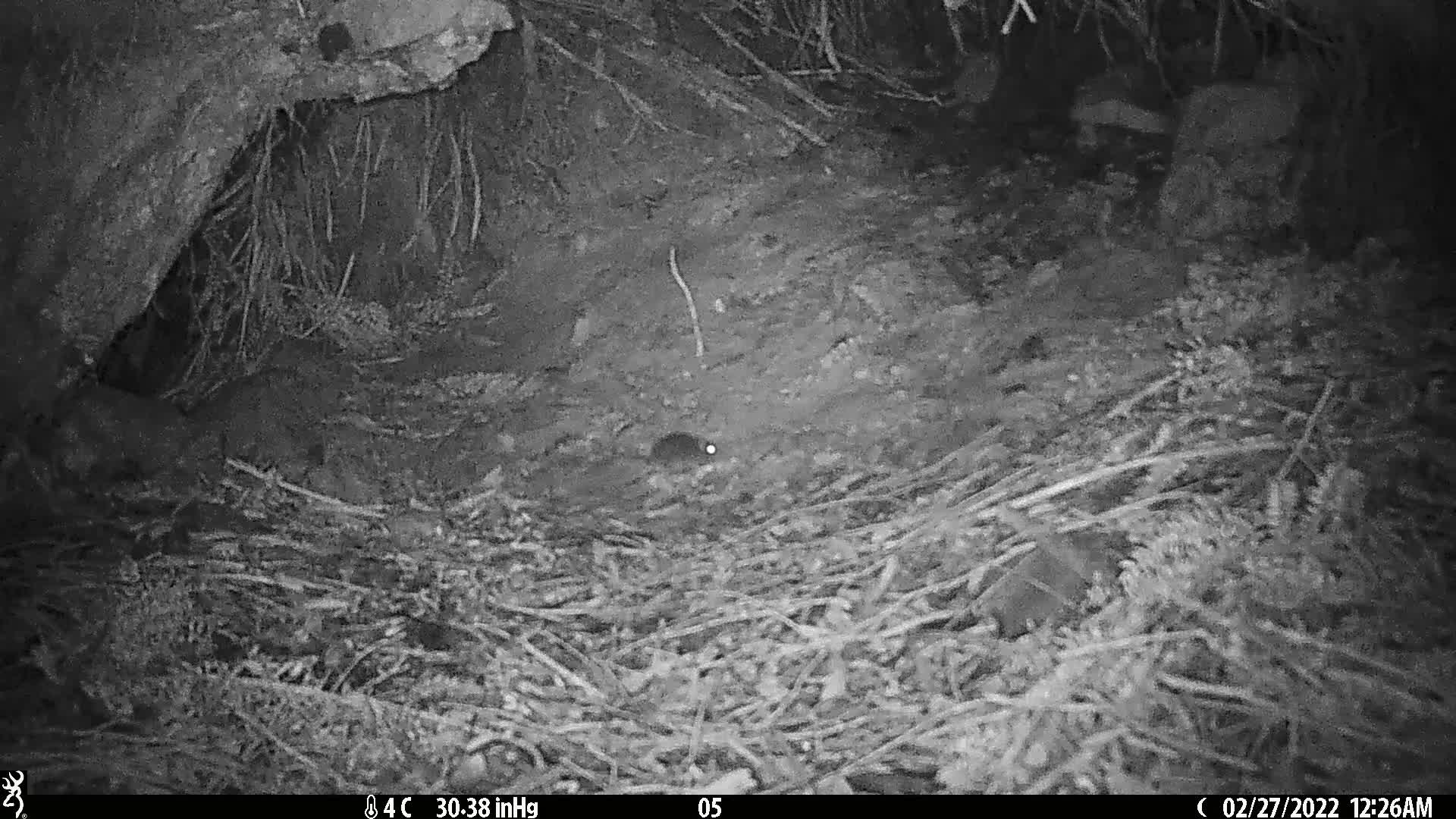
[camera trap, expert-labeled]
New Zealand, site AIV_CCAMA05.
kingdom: Animalia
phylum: Chordata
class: Mammalia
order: Rodentia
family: Muridae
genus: Mus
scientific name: Mus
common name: mouse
Mouse (Mus).